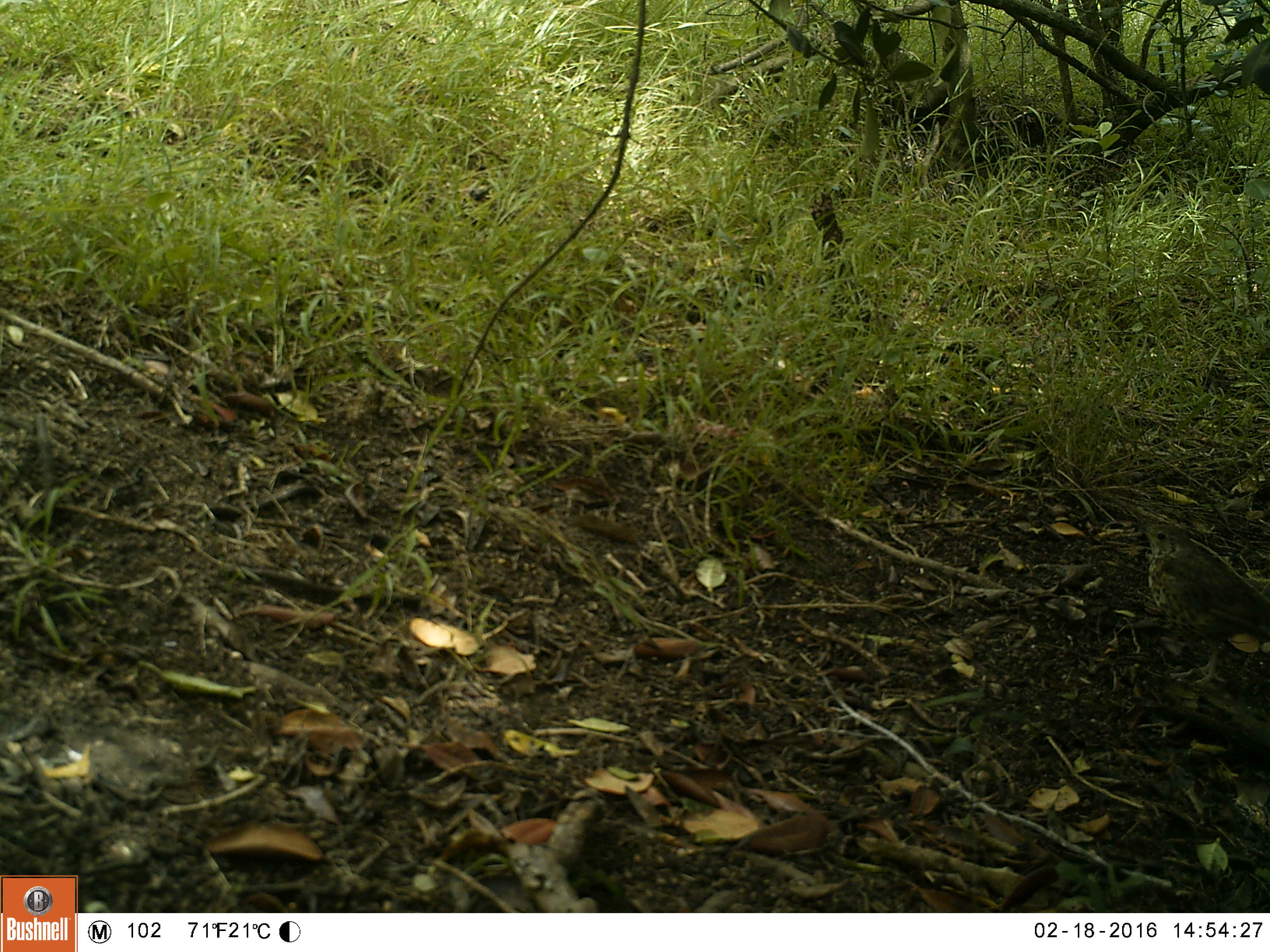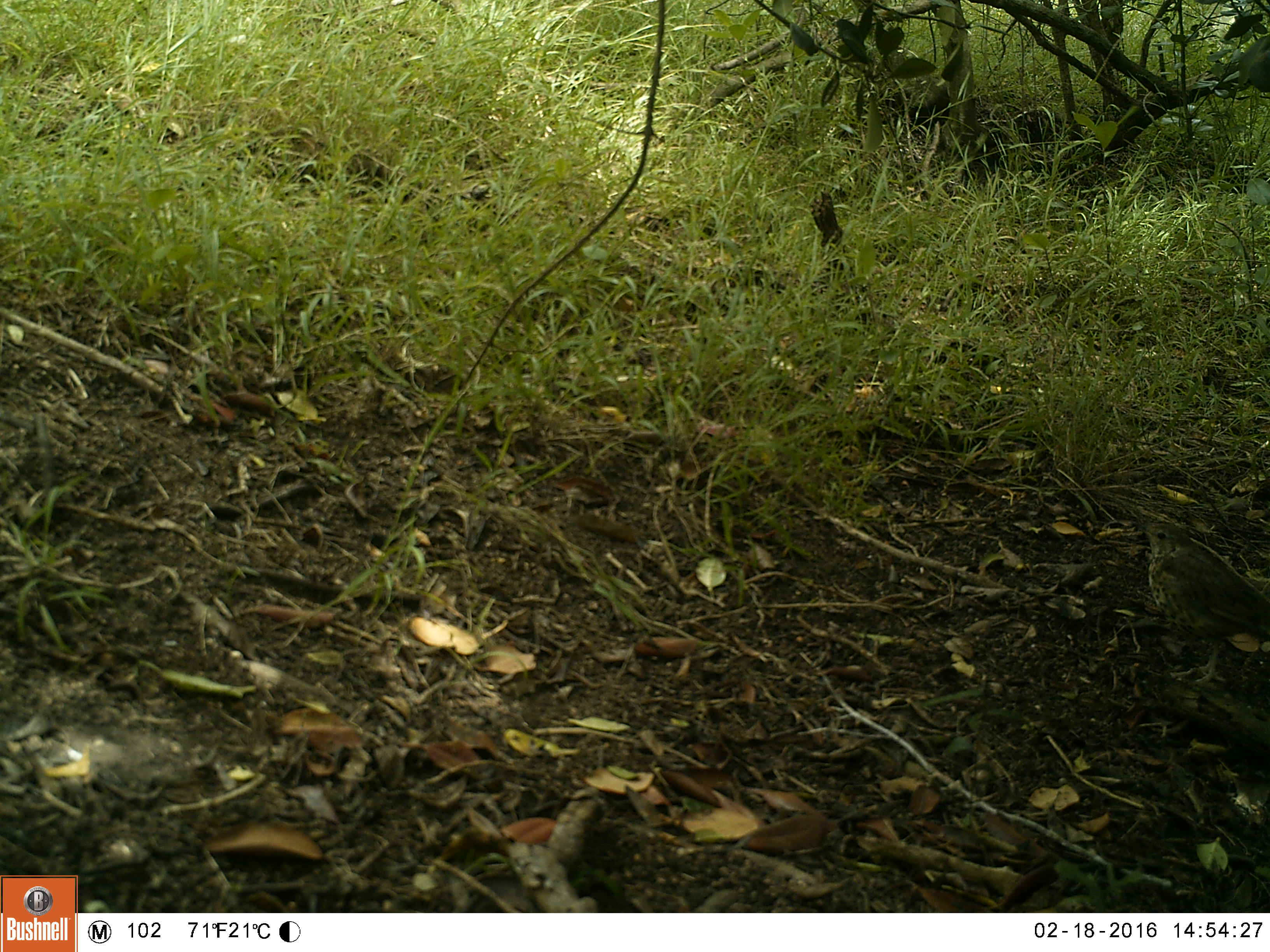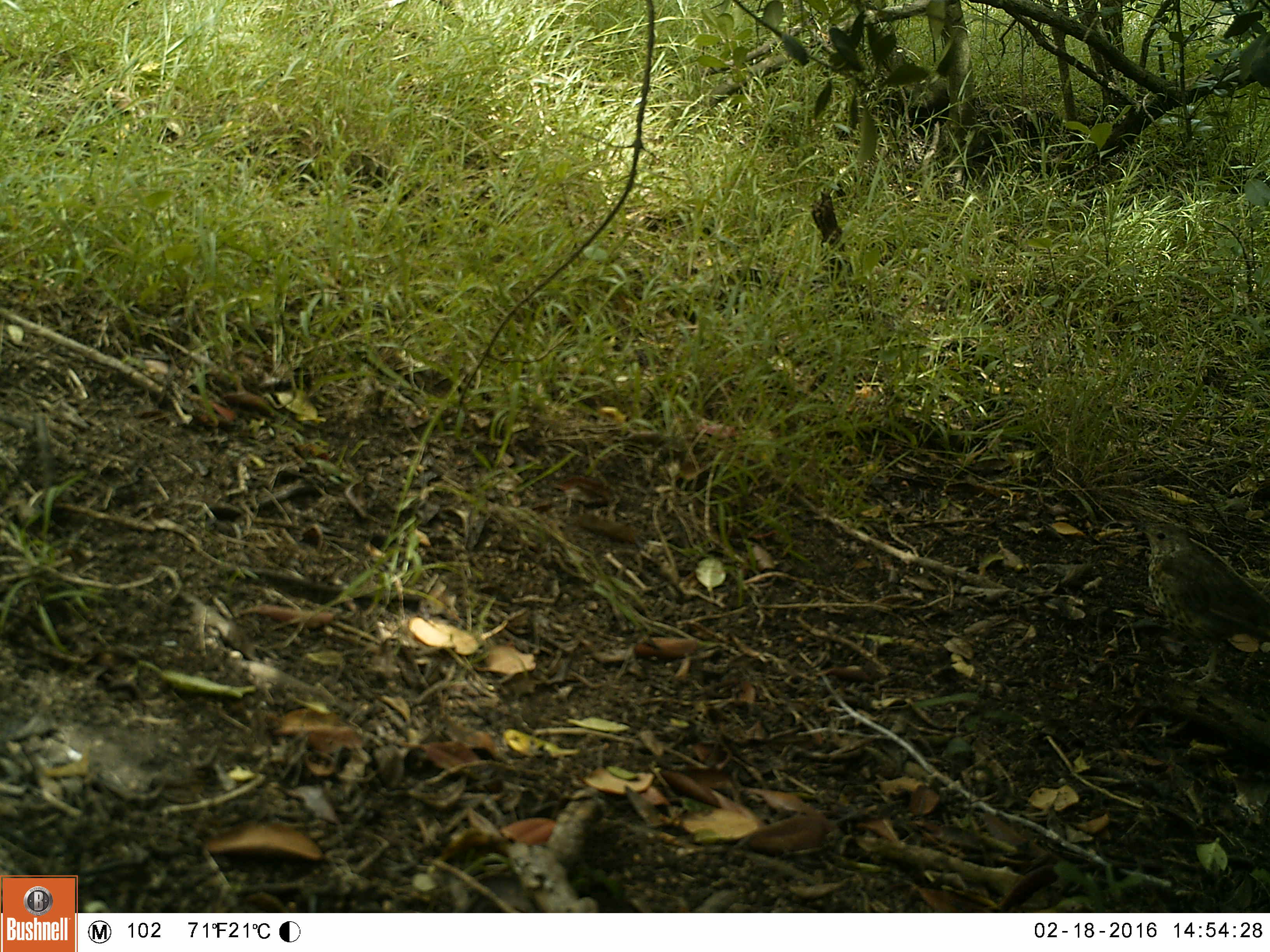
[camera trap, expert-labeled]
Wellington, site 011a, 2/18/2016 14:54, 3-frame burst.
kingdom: Animalia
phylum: Chordata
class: Aves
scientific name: Aves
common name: bird